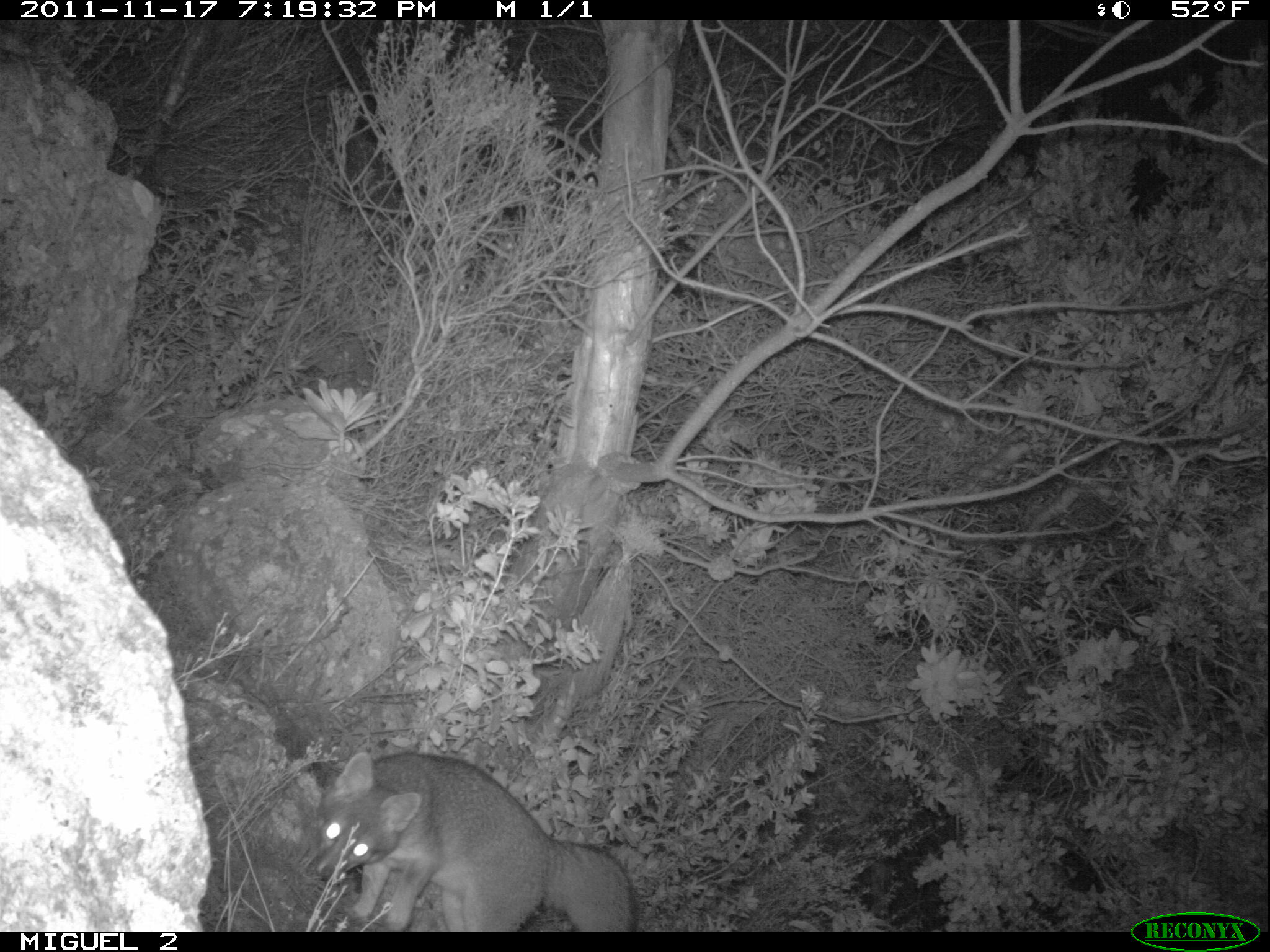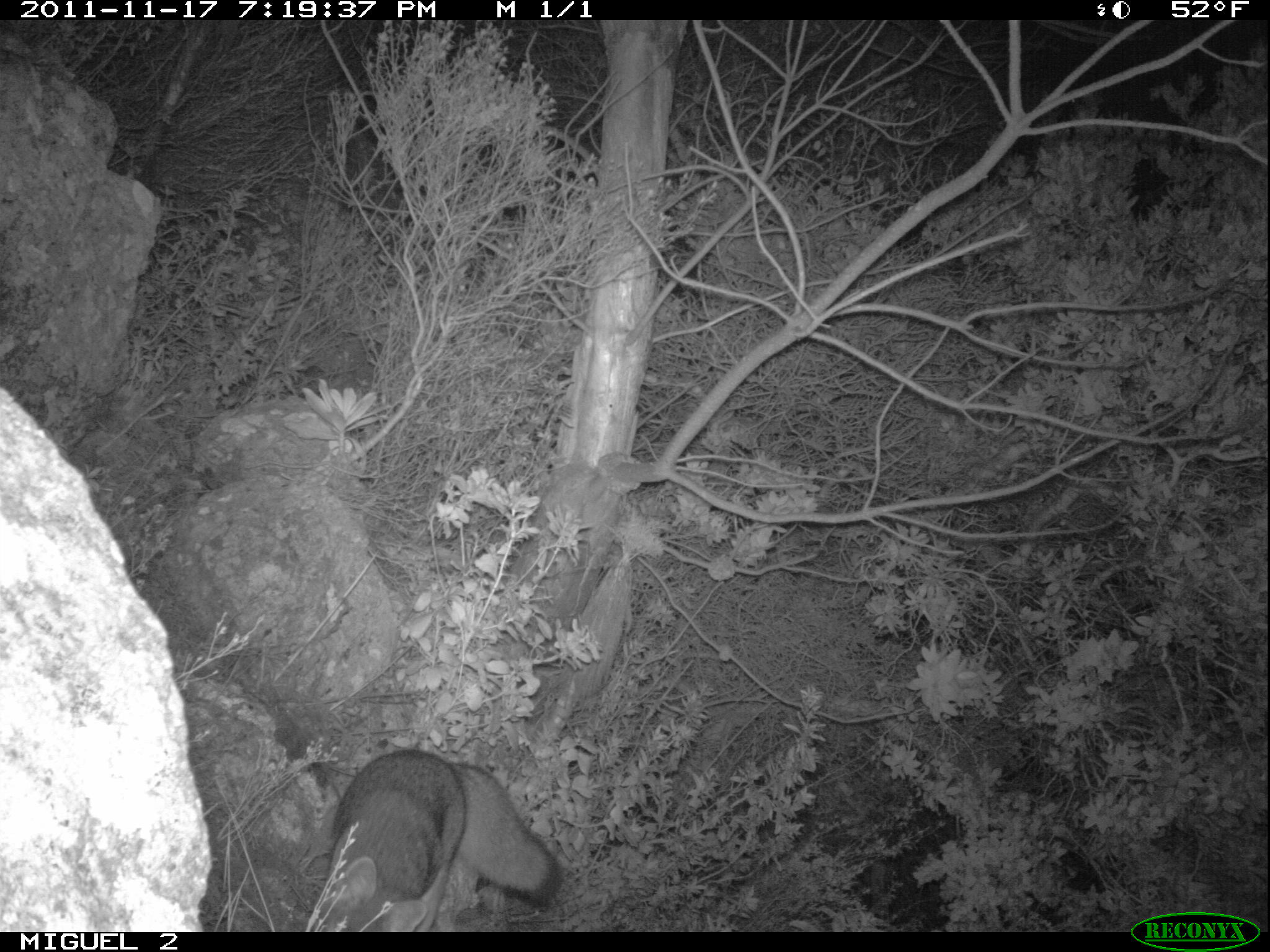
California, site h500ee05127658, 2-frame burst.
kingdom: Animalia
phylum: Chordata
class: Mammalia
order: Carnivora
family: Canidae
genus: Urocyon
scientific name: Urocyon littoralis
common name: island fox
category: fox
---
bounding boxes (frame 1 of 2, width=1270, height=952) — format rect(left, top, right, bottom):
fox: rect(316, 752, 639, 932)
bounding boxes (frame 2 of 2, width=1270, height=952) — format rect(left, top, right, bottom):
fox: rect(301, 749, 560, 932)